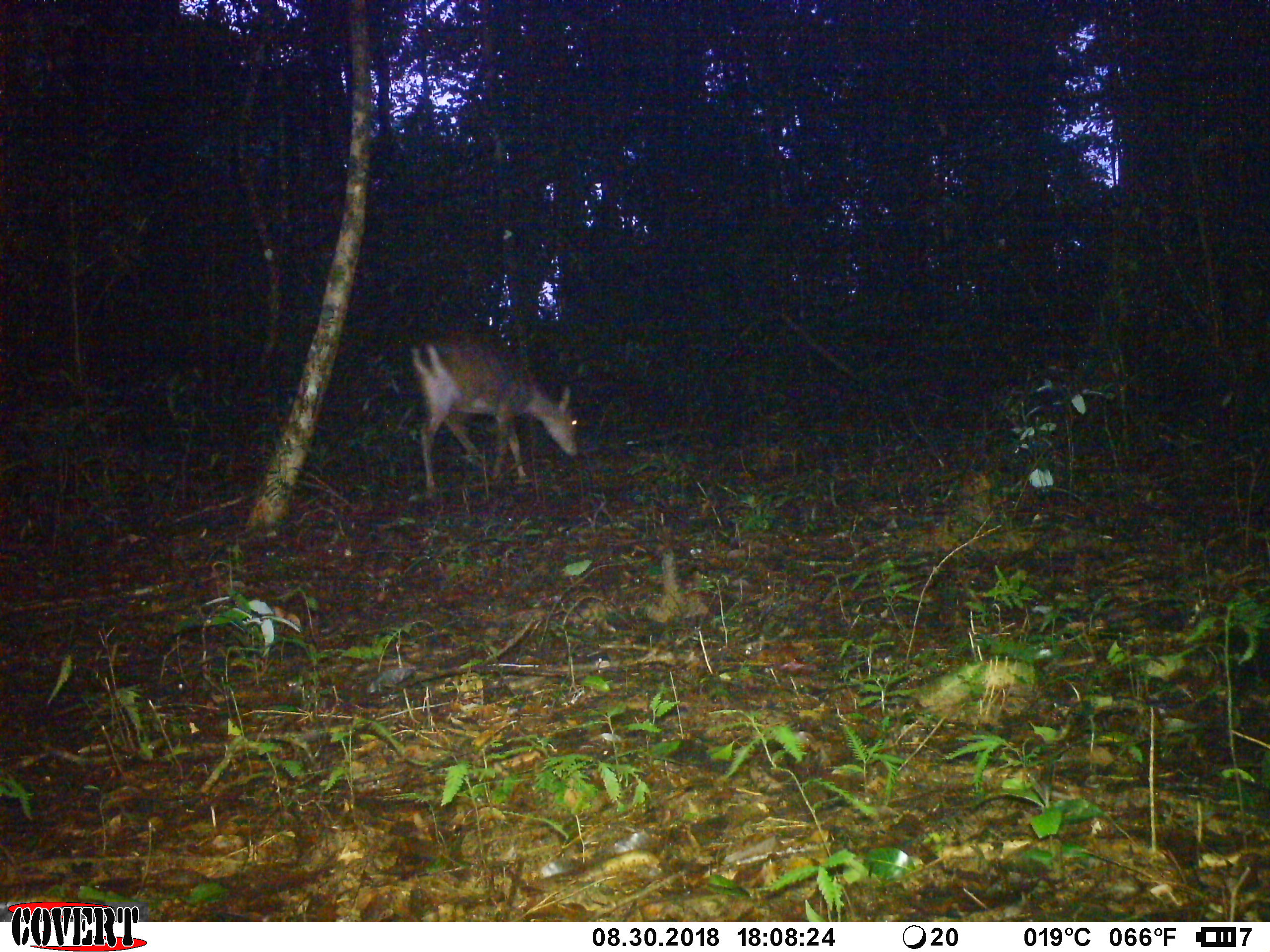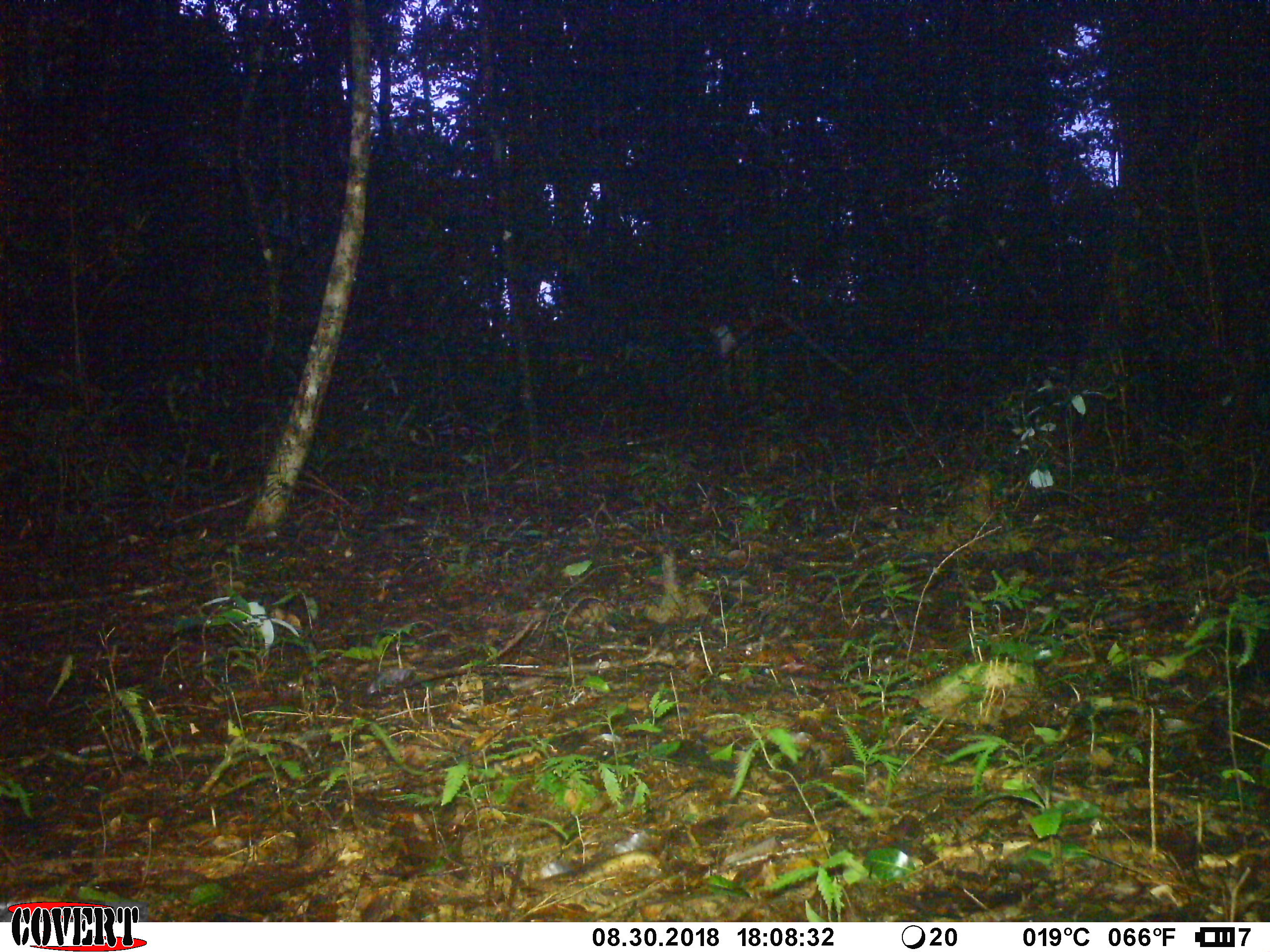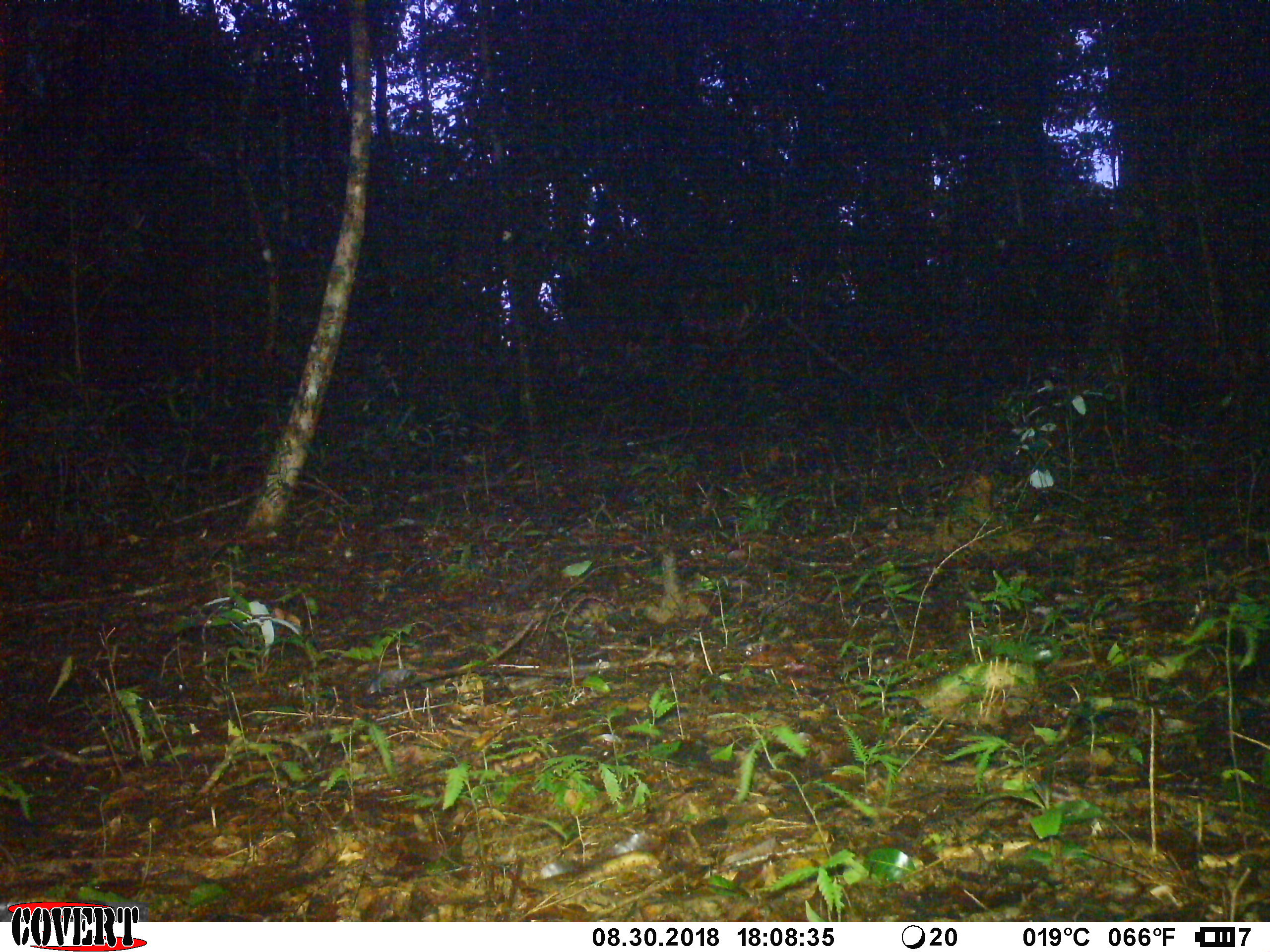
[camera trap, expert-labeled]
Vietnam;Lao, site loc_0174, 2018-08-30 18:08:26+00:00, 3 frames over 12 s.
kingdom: Animalia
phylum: Chordata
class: Mammalia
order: Artiodactyla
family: Cervidae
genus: Muntiacus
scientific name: Muntiacus vuquangensis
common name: large-antlered muntjac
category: large antlered muntjac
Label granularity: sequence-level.